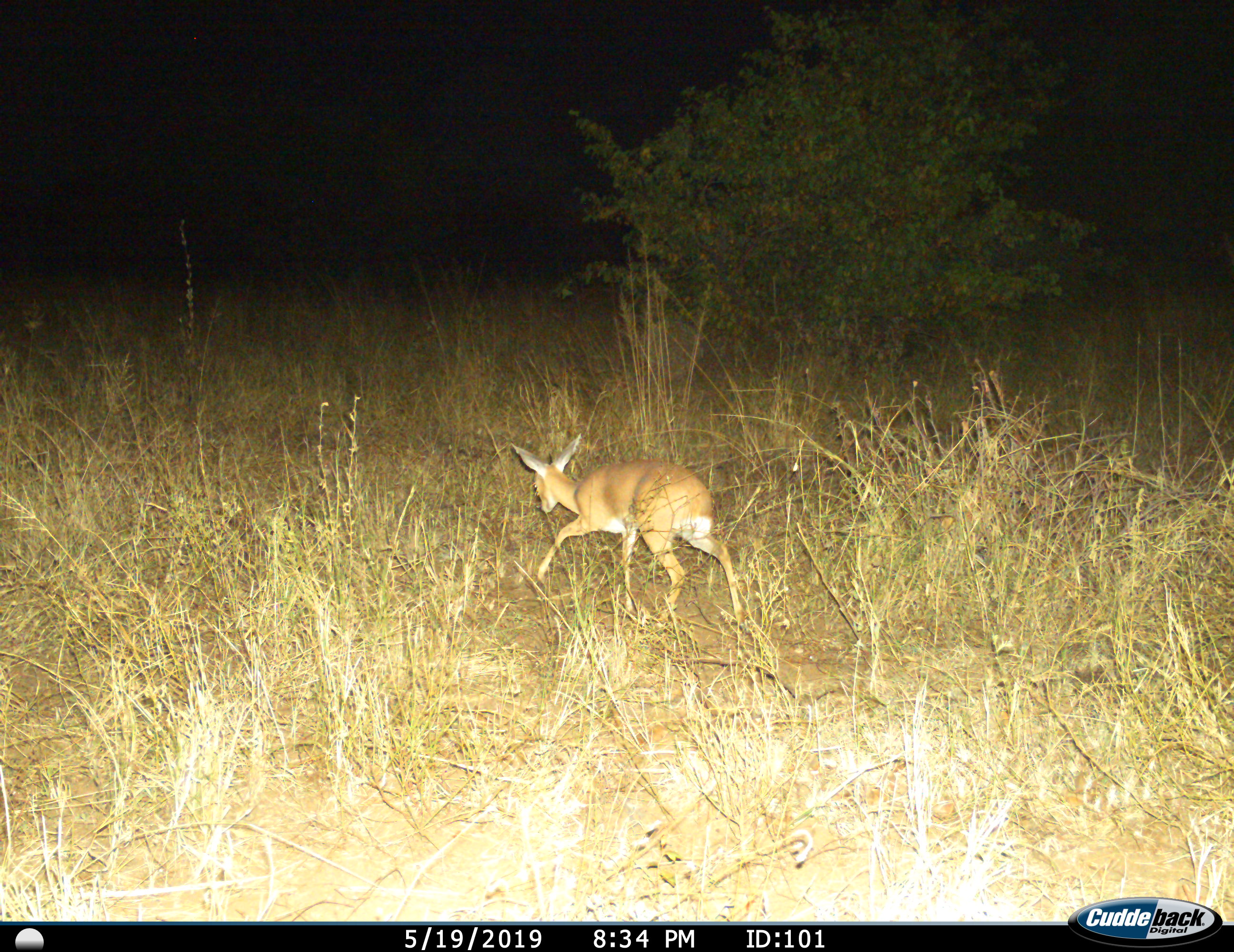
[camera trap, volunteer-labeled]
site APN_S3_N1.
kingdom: Animalia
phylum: Chordata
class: Mammalia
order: Artiodactyla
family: Bovidae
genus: Raphicerus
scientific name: Raphicerus campestris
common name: steenbok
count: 1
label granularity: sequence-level